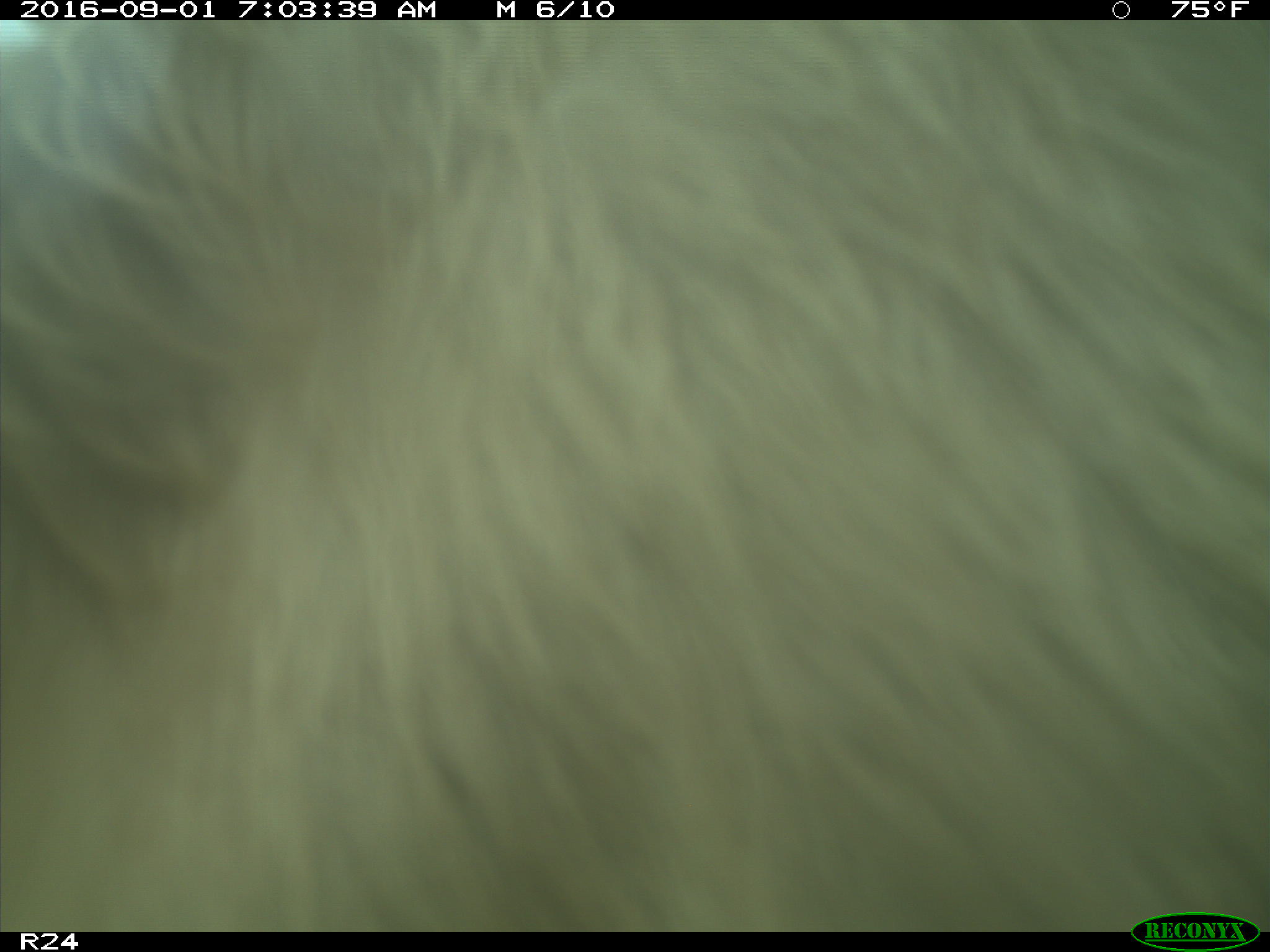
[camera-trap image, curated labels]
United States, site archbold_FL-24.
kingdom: Animalia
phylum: Chordata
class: Mammalia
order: Artiodactyla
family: Bovidae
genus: Bos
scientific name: Bos taurus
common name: domestic cow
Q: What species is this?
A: Bos taurus (domestic cow).